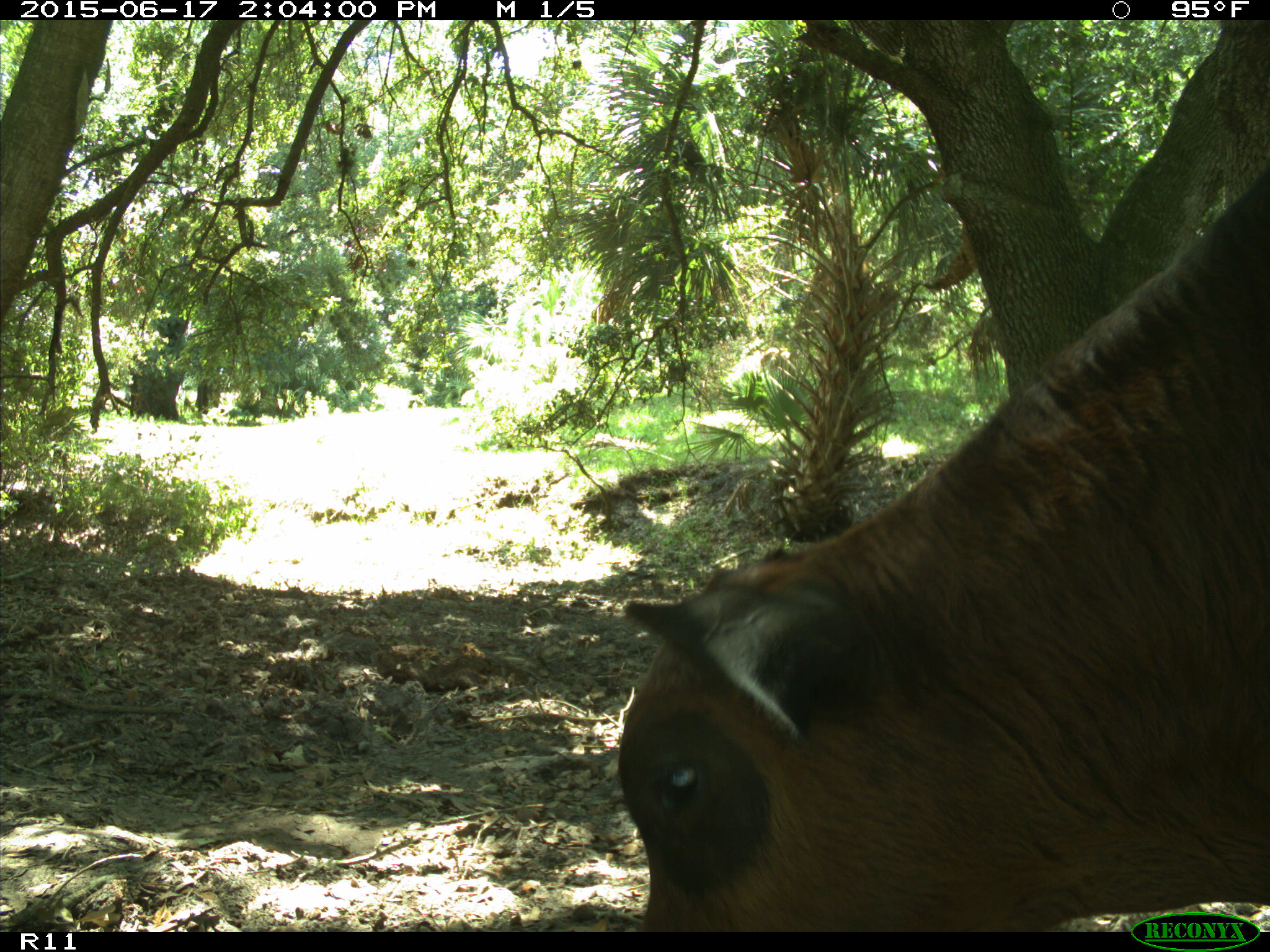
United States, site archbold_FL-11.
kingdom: Animalia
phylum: Chordata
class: Mammalia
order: Artiodactyla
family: Bovidae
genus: Bos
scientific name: Bos taurus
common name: domestic cow